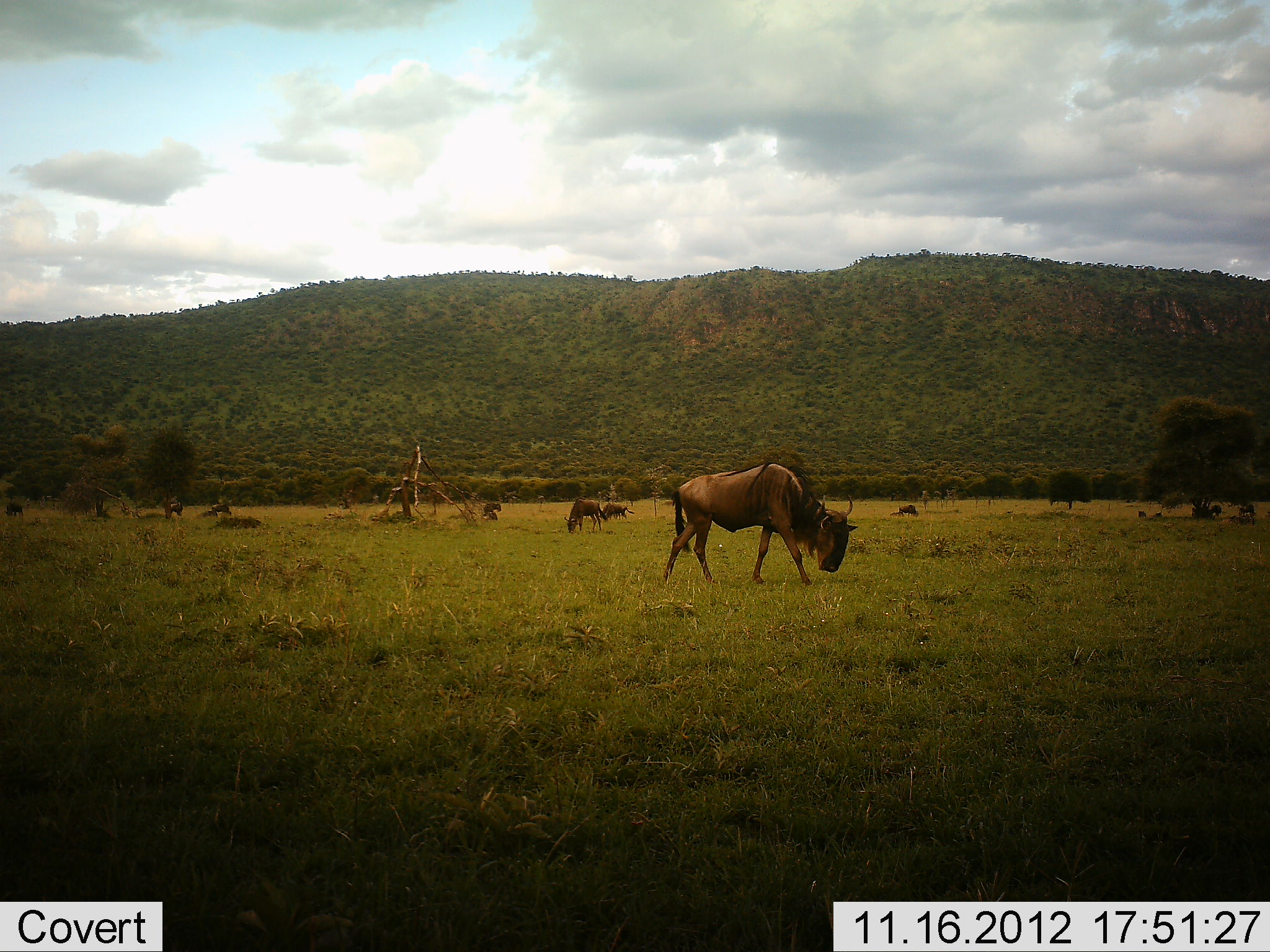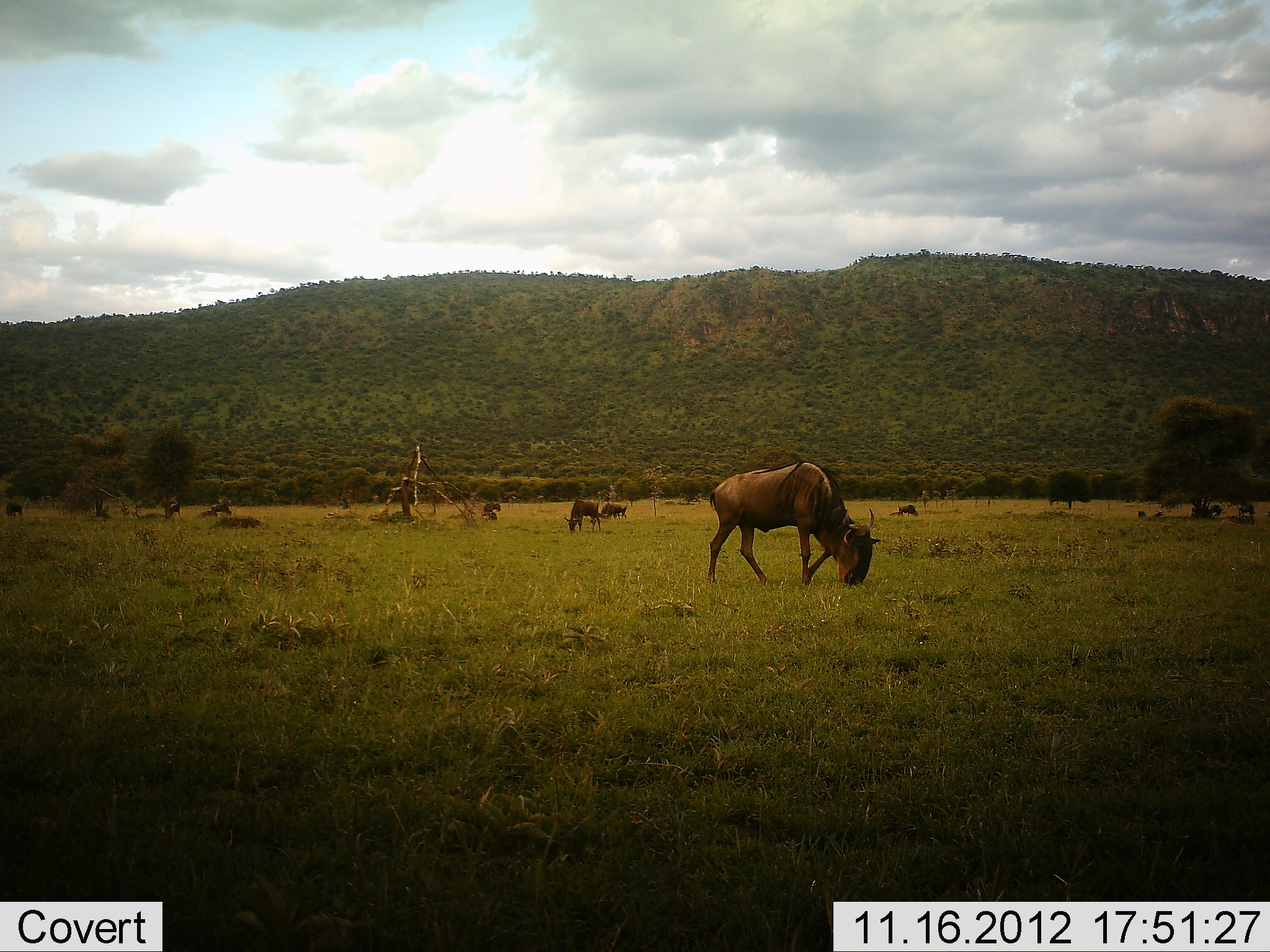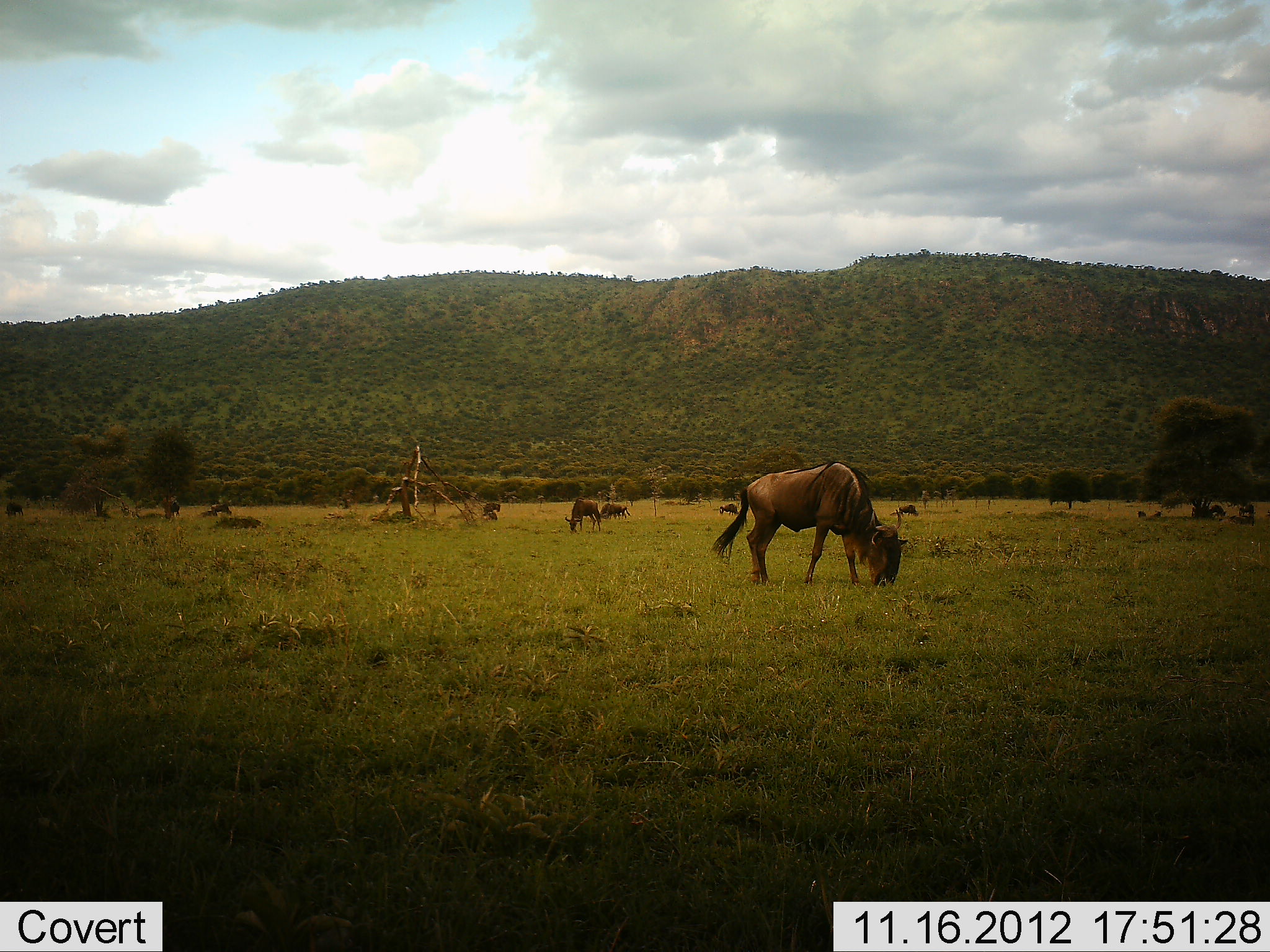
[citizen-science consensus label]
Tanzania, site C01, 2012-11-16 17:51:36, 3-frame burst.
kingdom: Animalia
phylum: Chordata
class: Mammalia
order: Artiodactyla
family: Bovidae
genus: Connochaetes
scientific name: Connochaetes taurinus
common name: blue wildebeest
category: wildebeest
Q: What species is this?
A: Wildebeest (blue wildebeest) (Connochaetes taurinus).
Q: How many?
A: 11-50.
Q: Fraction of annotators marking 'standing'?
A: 60%.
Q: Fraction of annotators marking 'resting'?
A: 30%.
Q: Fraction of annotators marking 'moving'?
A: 40%.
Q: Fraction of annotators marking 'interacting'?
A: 0%.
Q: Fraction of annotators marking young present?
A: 0%.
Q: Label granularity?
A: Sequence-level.